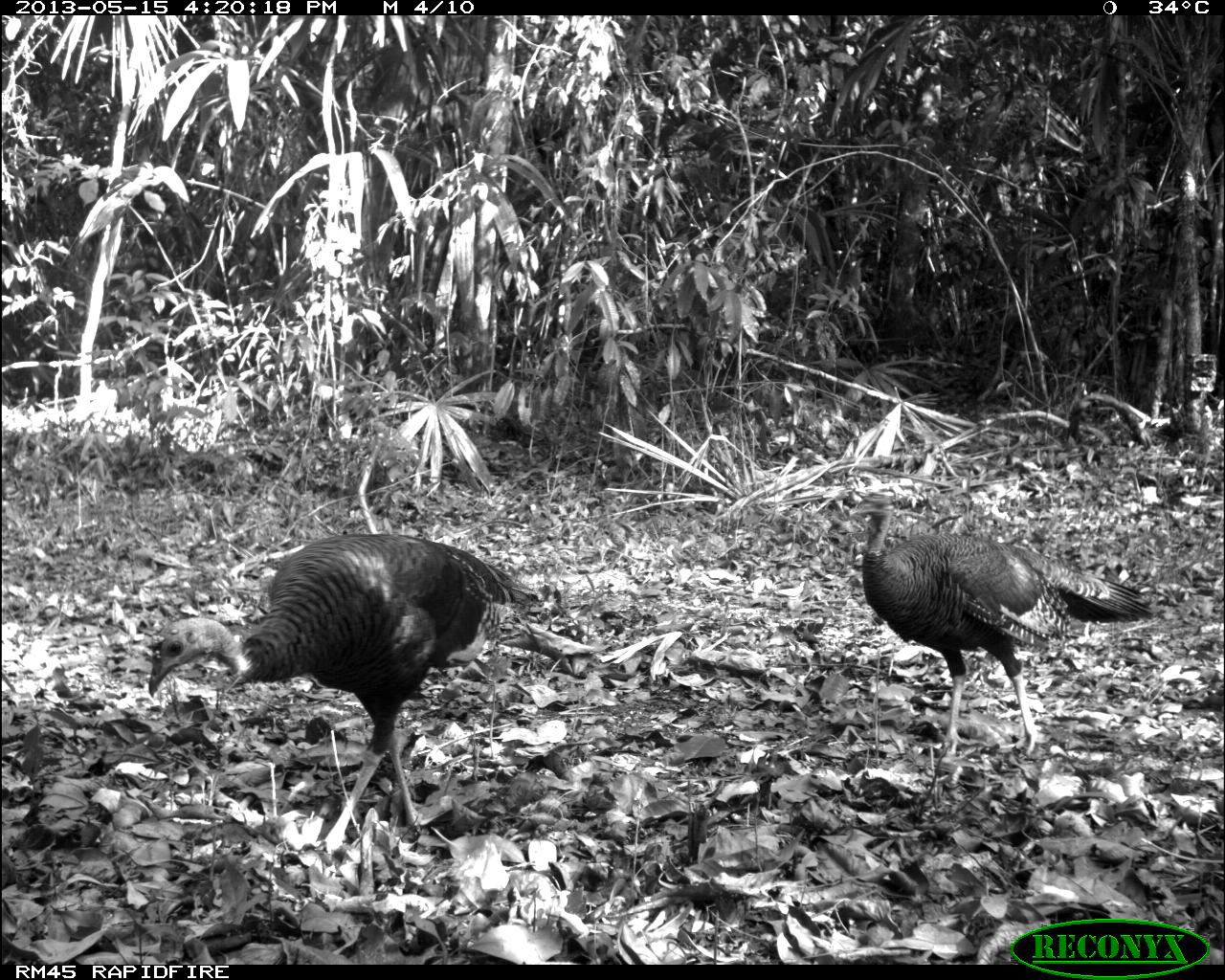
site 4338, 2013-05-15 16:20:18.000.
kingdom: Animalia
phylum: Chordata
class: Aves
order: Galliformes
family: Phasianidae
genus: Meleagris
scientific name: Meleagris ocellata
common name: ocellated turkey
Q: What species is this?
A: Meleagris ocellata (ocellated turkey).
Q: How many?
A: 2.